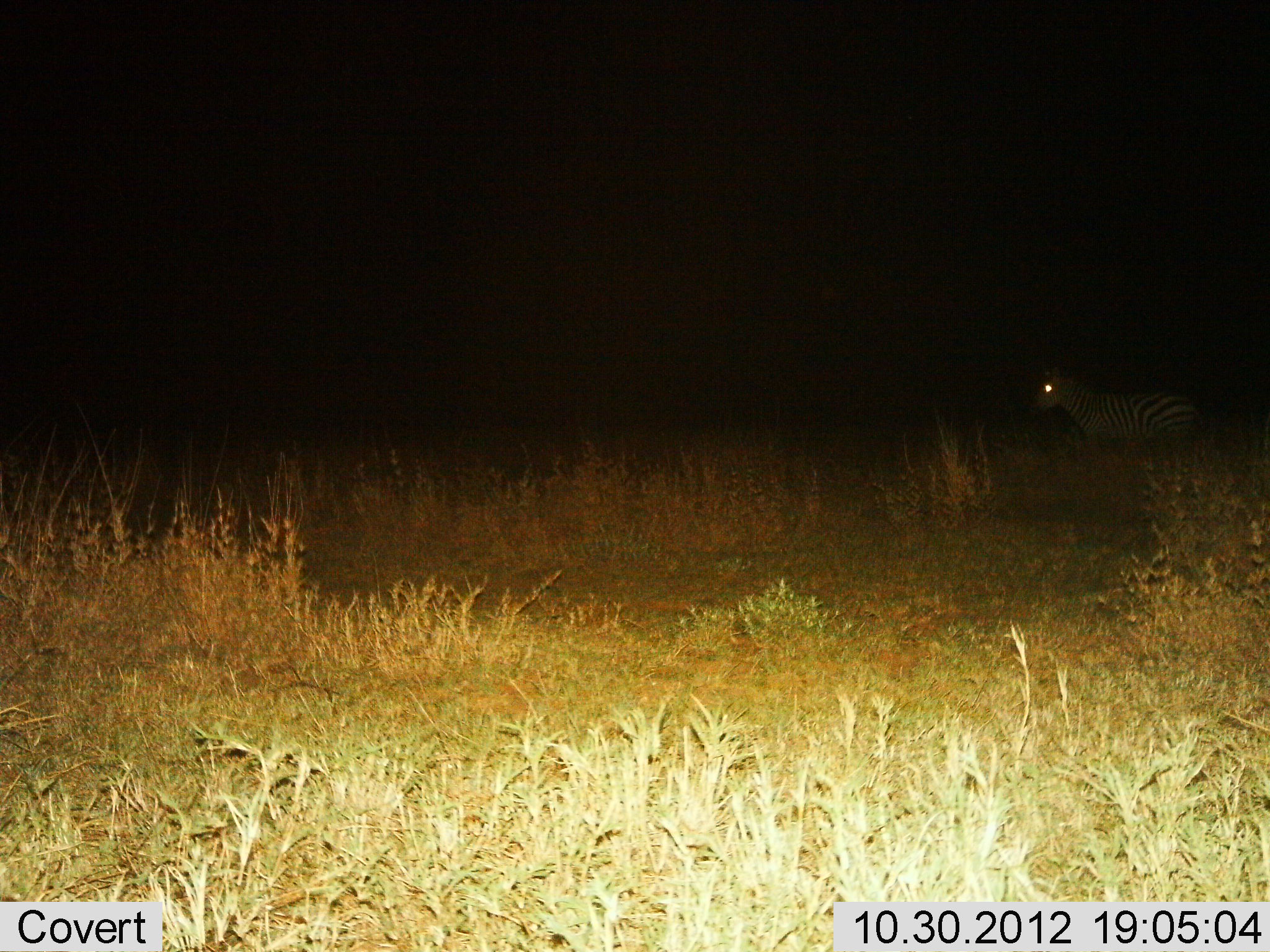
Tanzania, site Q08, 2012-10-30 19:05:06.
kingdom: Animalia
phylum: Chordata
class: Mammalia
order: Perissodactyla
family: Equidae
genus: Equus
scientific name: Equus quagga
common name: plains zebra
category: zebra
Zebra (plains zebra) (Equus quagga), count 1. Behavior (volunteer vote fractions): standing 80%, resting 0%, moving 20%, interacting 0%. Young present (vote fraction): 0%. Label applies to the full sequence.